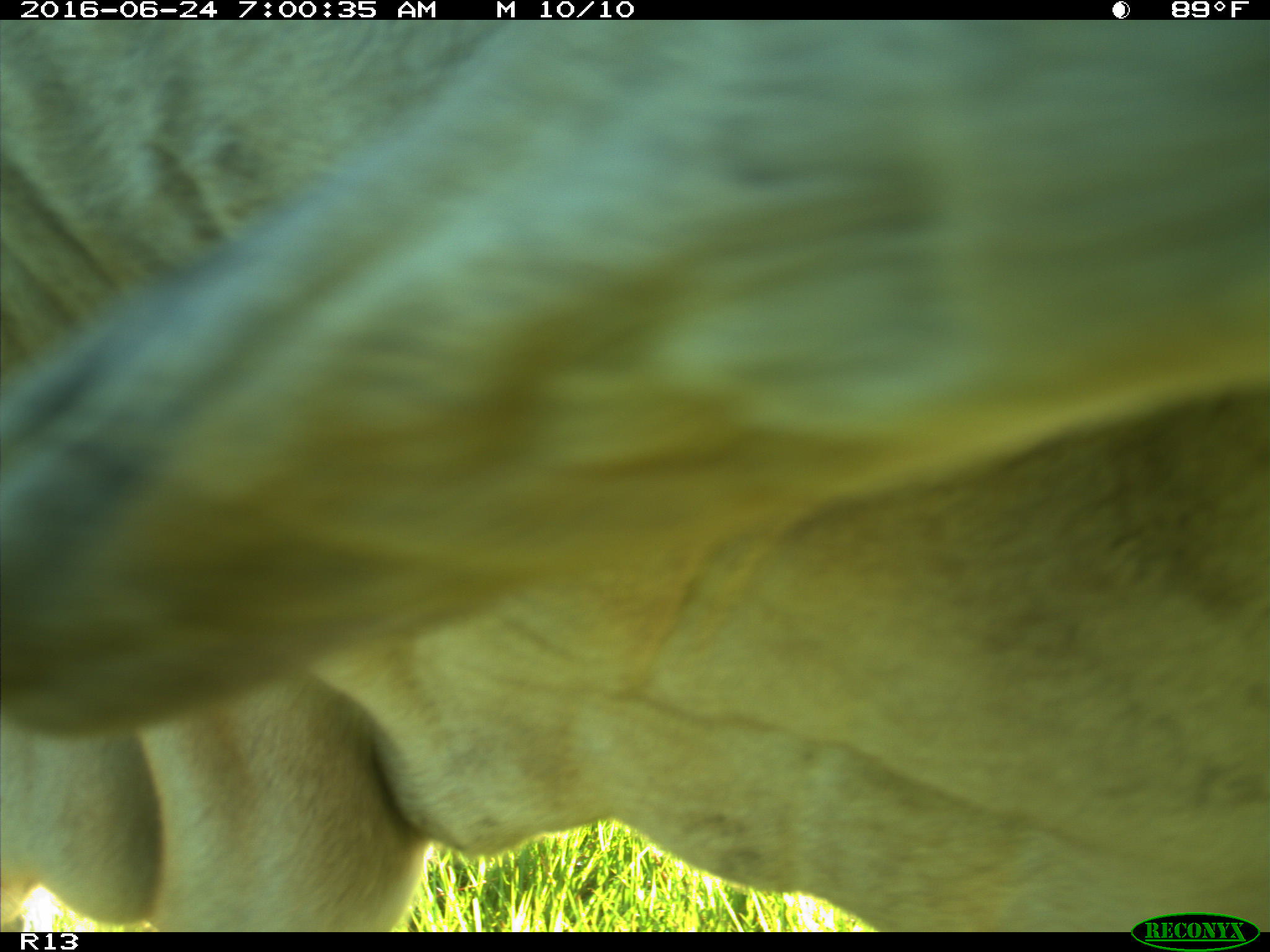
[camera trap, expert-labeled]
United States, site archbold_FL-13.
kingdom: Animalia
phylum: Chordata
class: Mammalia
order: Artiodactyla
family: Bovidae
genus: Bos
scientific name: Bos taurus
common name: domestic cow